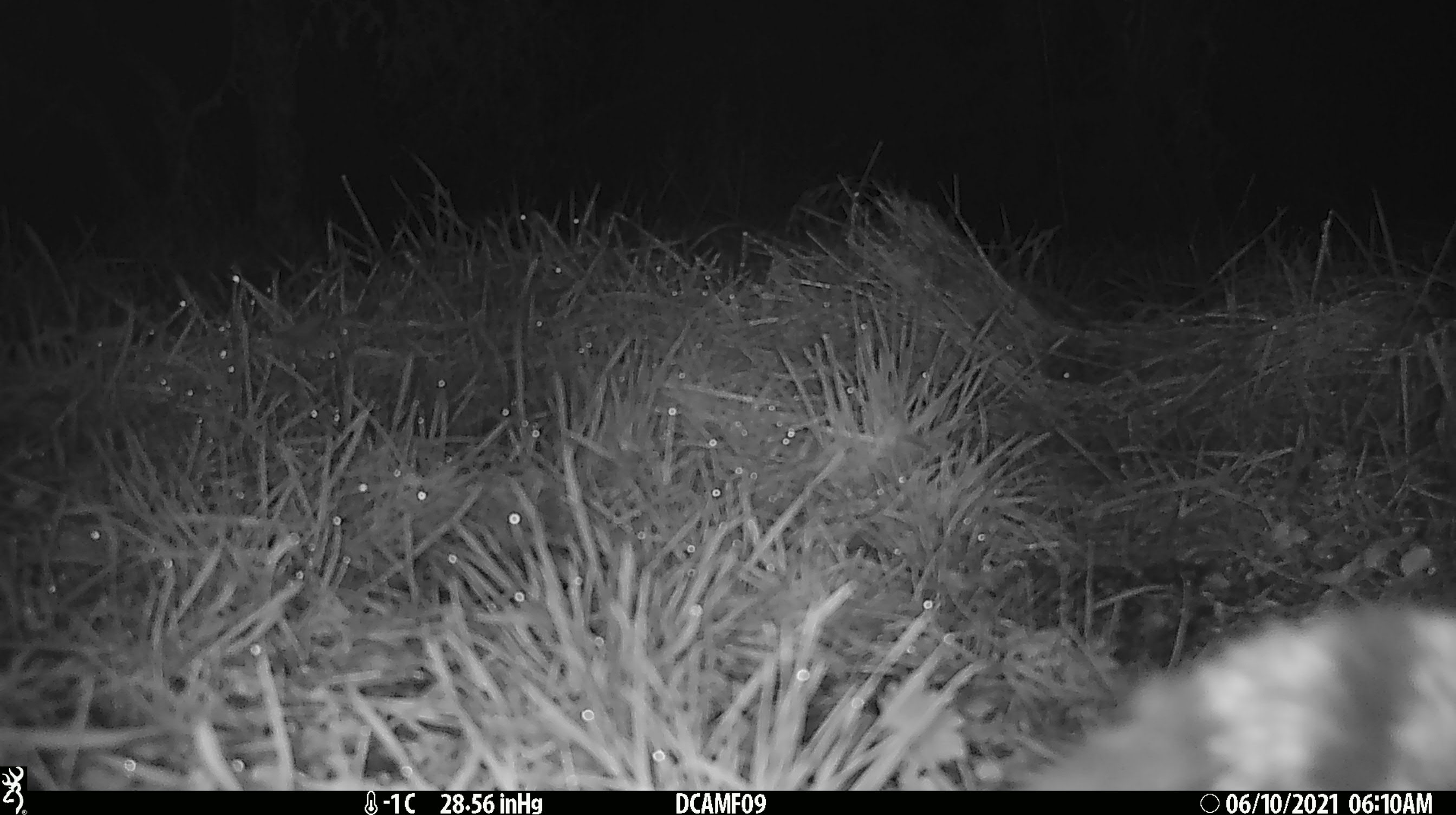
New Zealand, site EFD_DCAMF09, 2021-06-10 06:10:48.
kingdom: Animalia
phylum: Chordata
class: Mammalia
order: Carnivora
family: Felidae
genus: Felis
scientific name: Felis catus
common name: domestic cat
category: cat